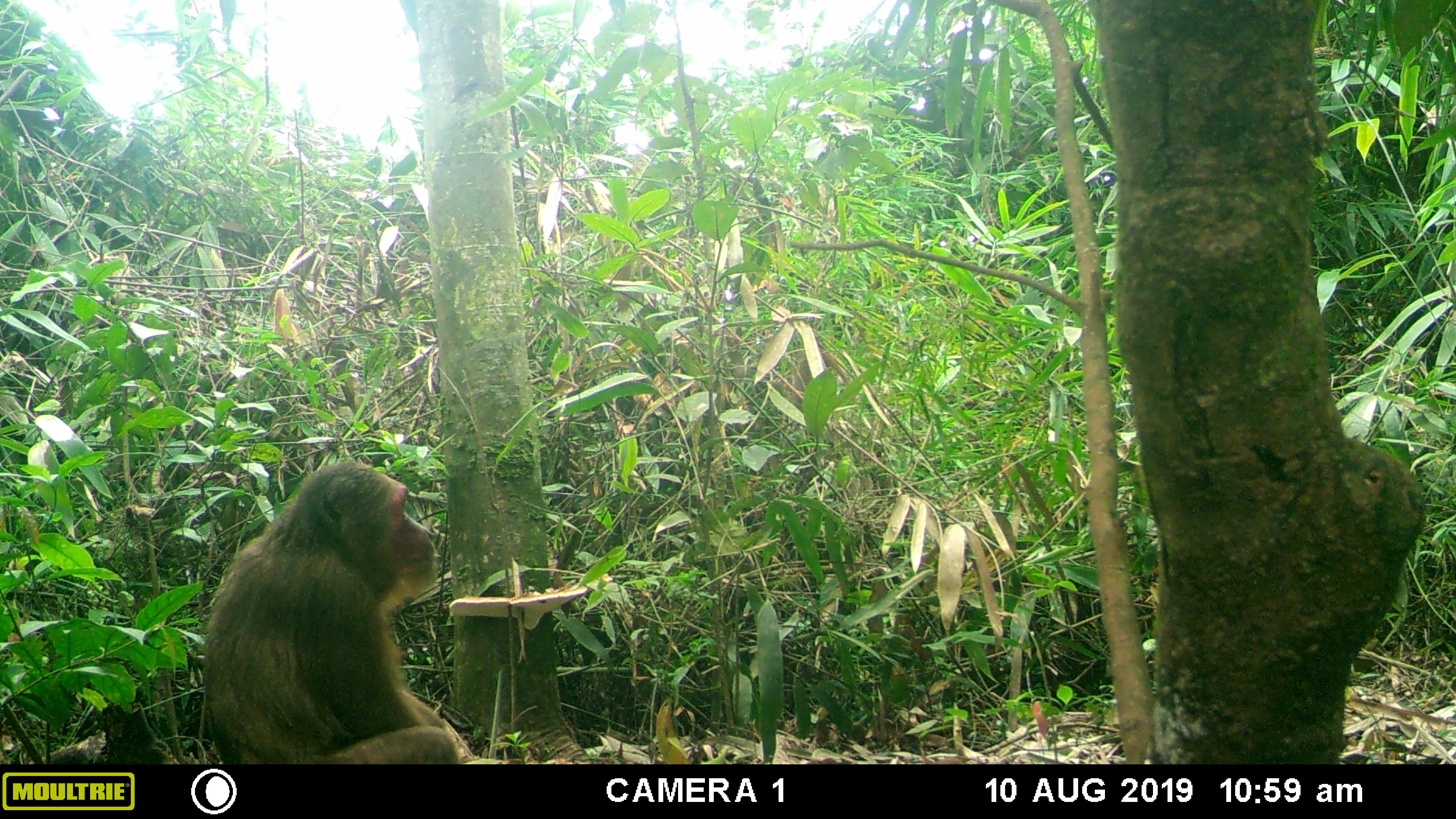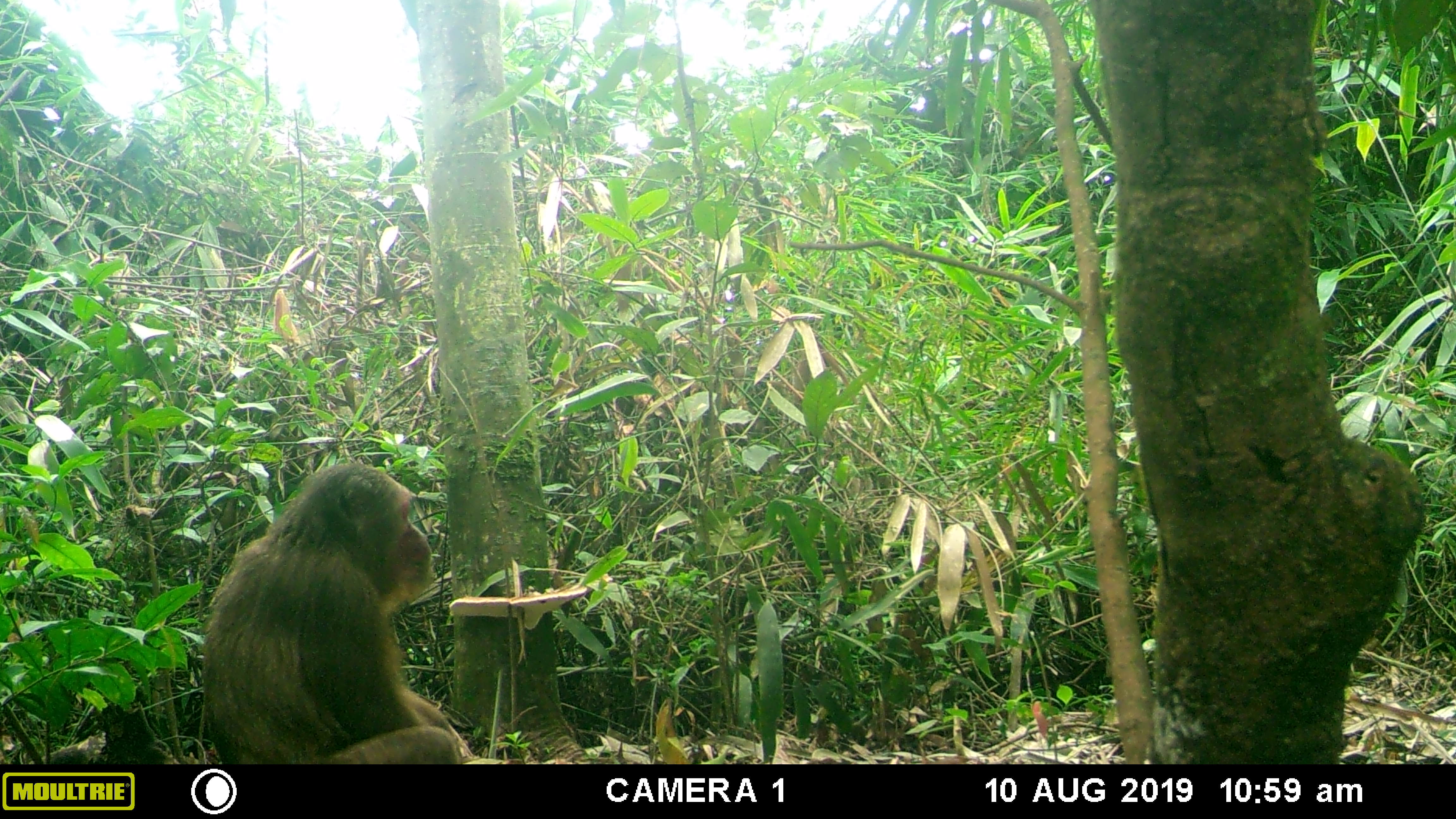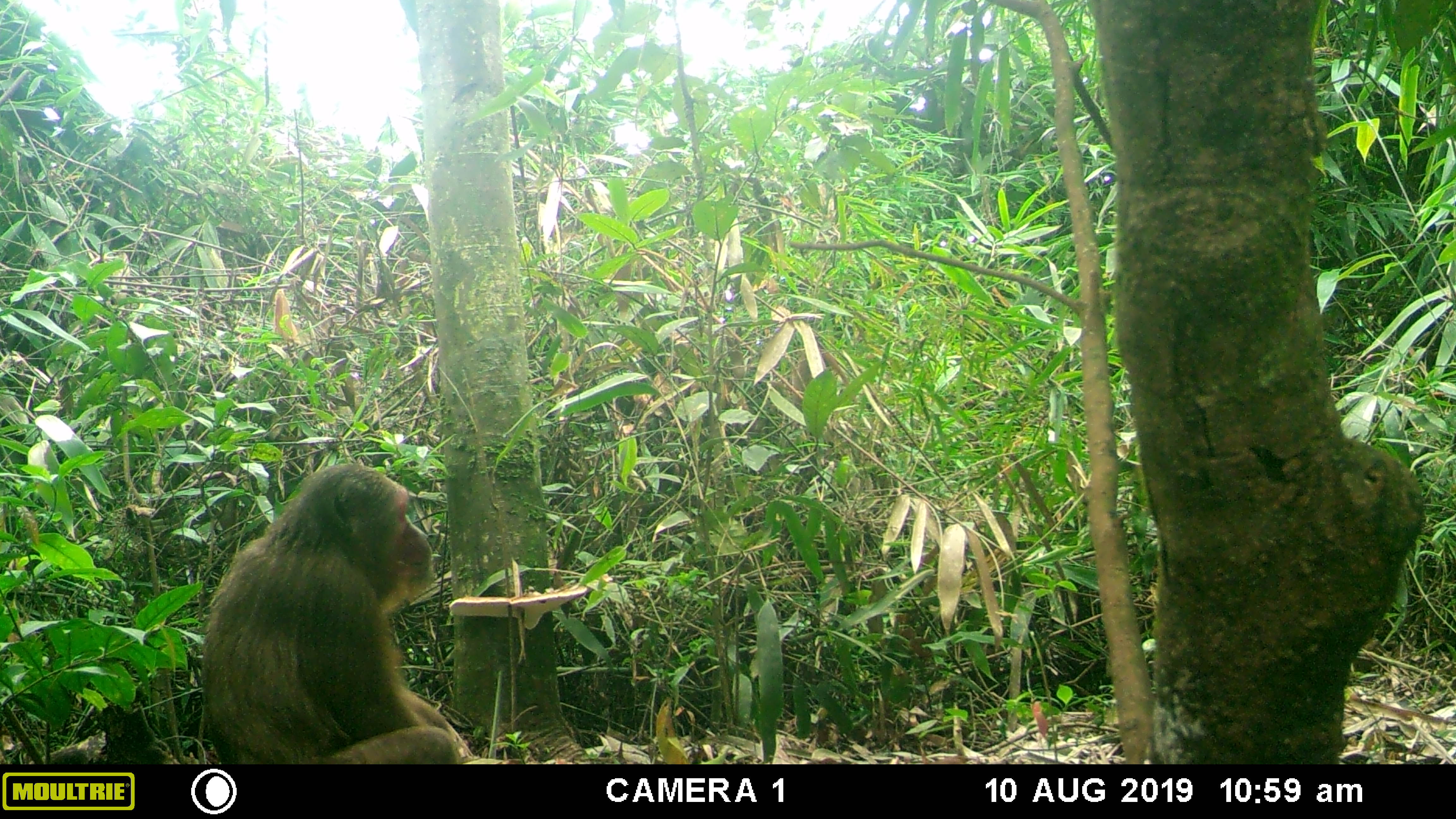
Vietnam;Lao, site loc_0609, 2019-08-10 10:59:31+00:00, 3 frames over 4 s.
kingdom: Animalia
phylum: Chordata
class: Mammalia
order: Primates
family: Cercopithecidae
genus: Macaca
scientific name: Macaca arctoides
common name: stump-tailed macaque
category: stump tailed macaque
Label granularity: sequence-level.